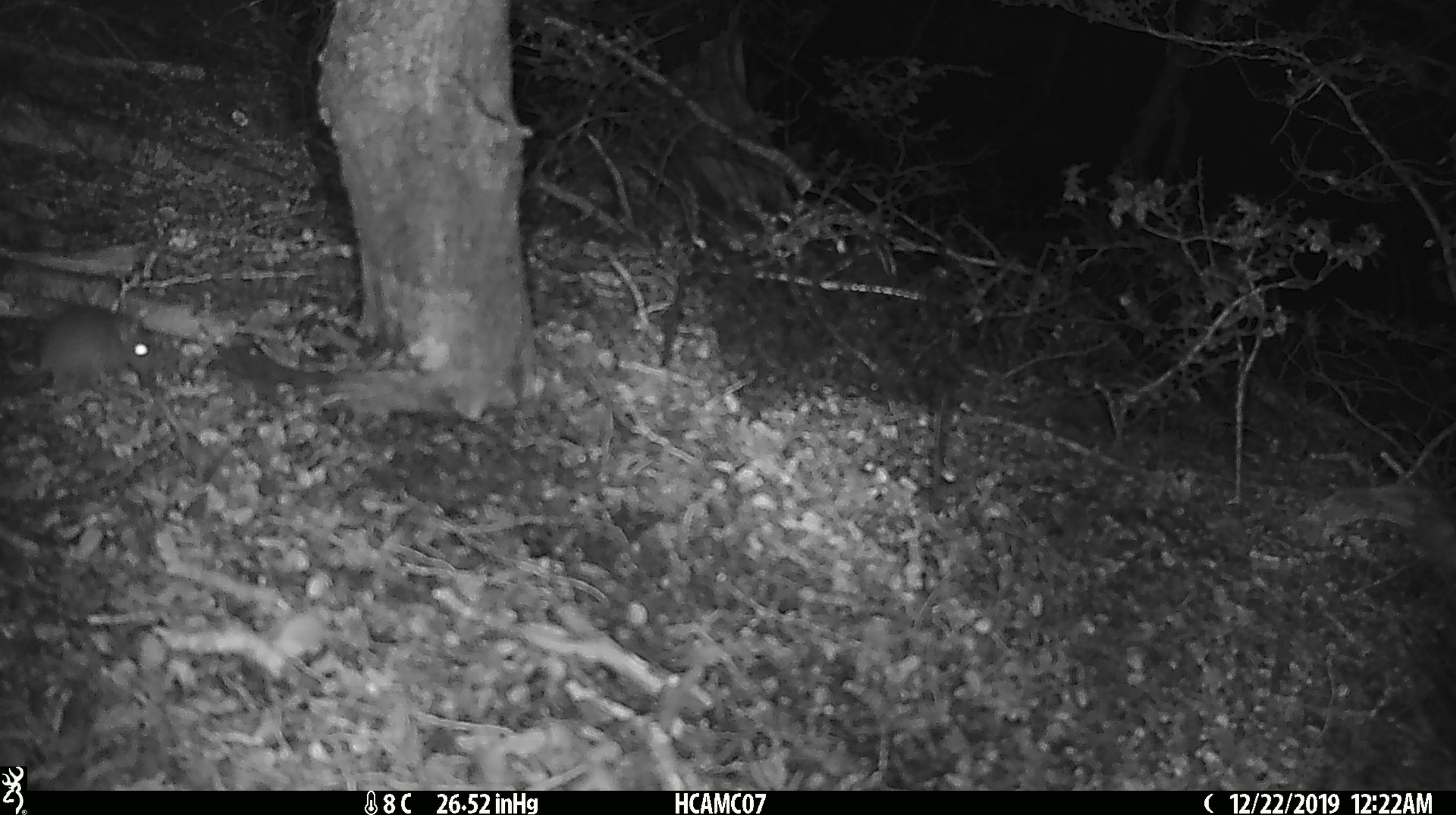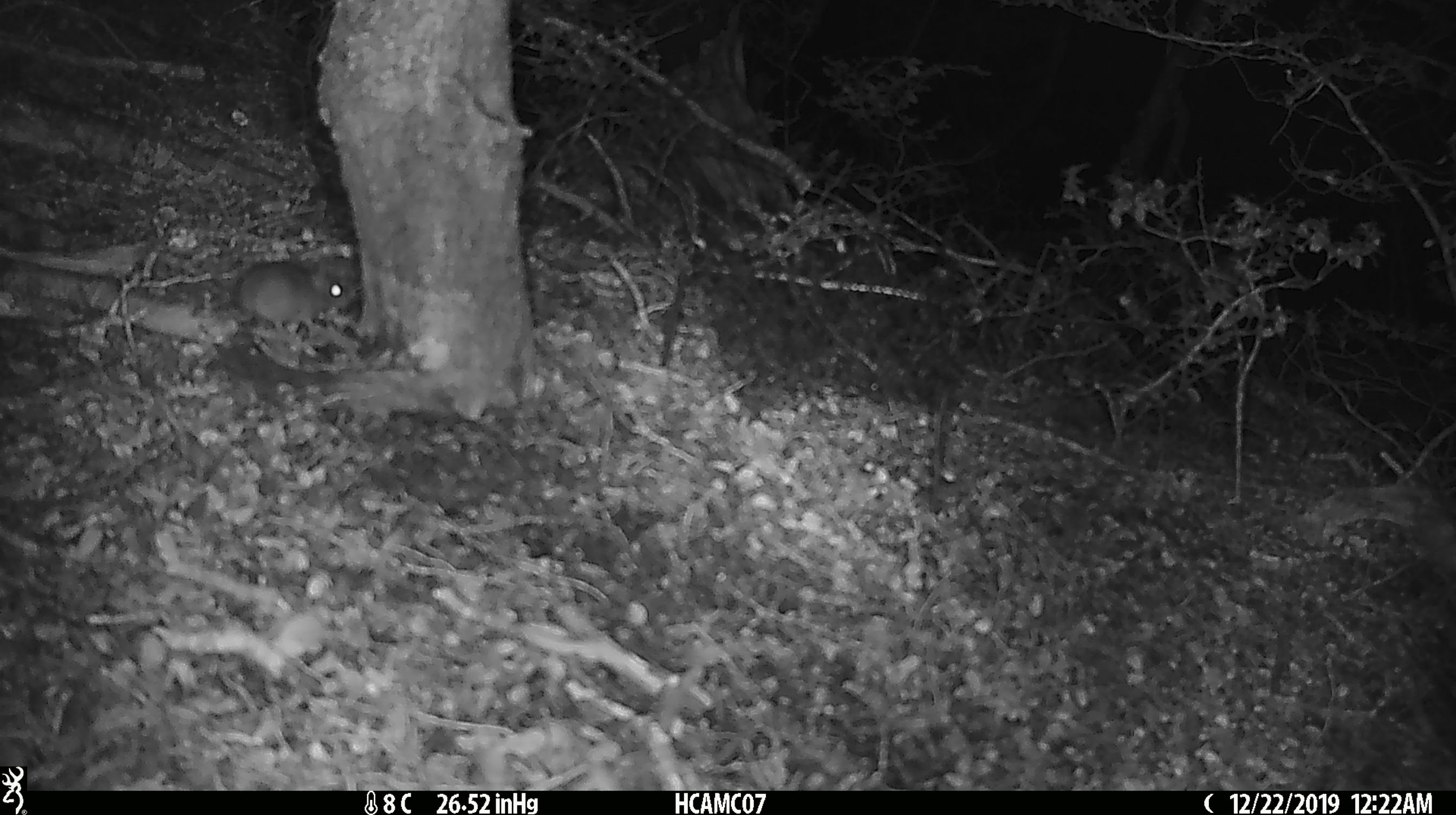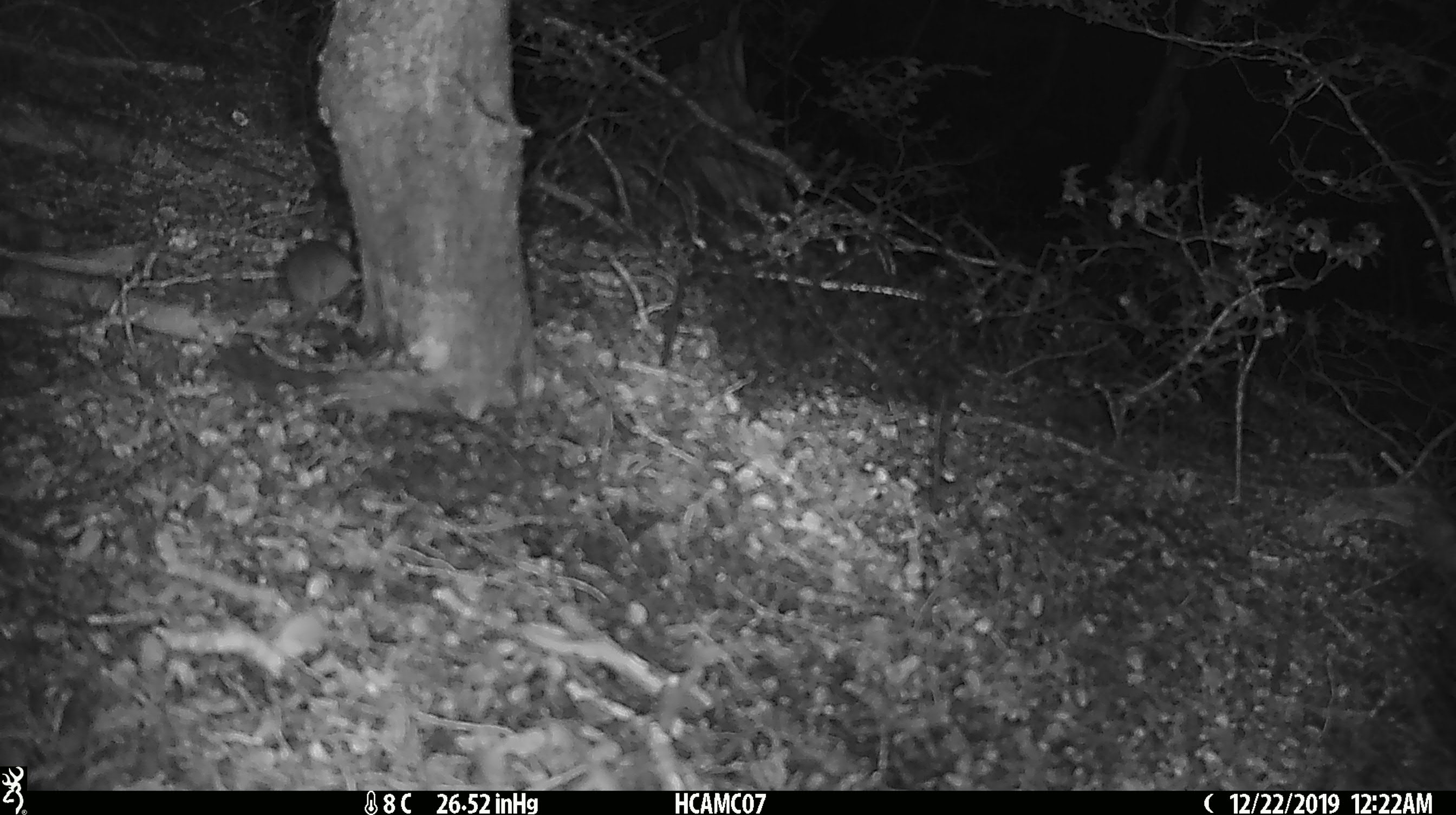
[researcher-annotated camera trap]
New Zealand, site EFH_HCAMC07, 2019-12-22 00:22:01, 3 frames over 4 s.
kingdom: Animalia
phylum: Chordata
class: Mammalia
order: Rodentia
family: Muridae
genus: Mus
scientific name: Mus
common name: mouse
Mouse (Mus).